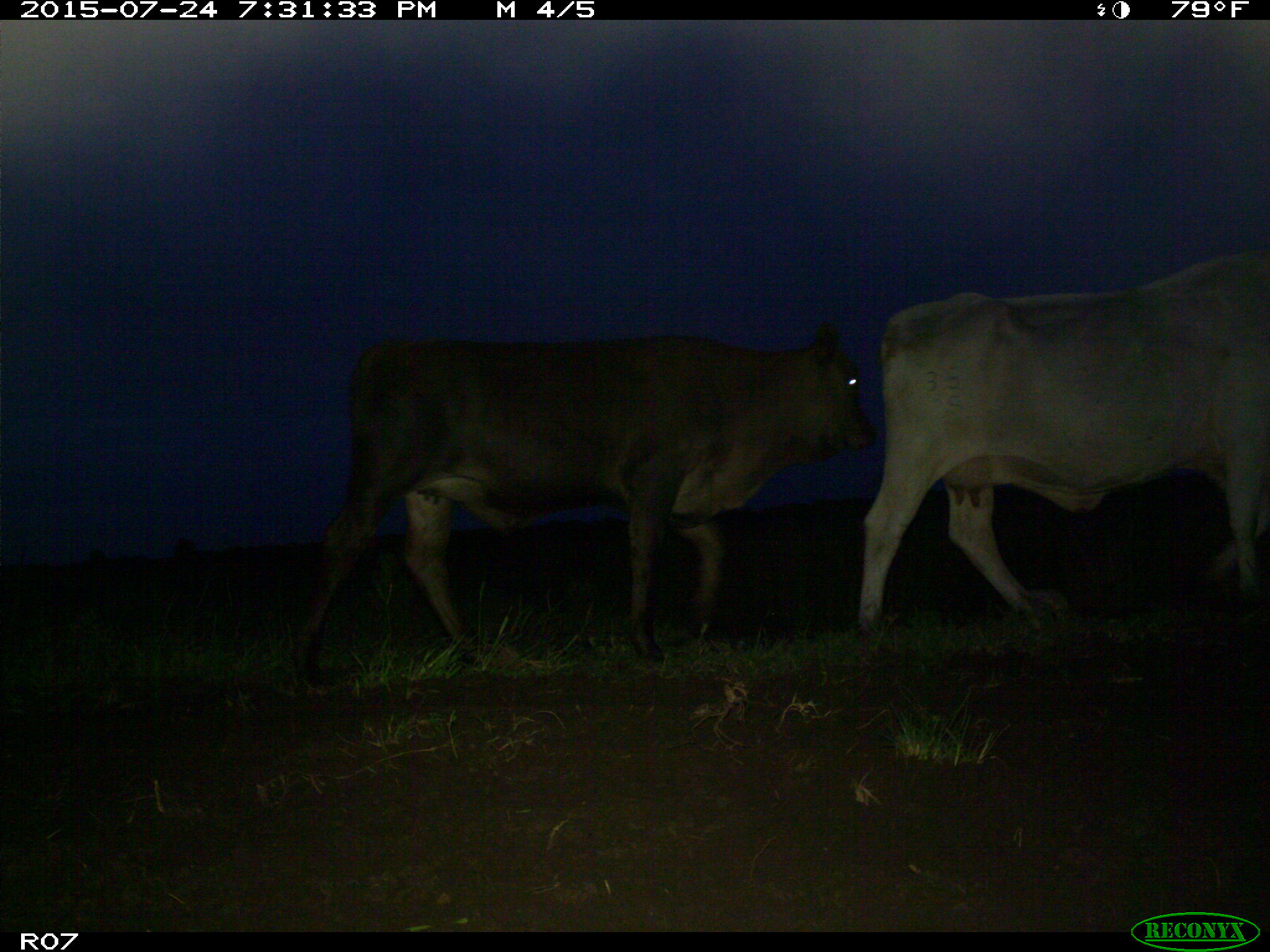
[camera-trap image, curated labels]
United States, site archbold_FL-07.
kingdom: Animalia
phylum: Chordata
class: Mammalia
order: Artiodactyla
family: Bovidae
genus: Bos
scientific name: Bos taurus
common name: domestic cow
Bos taurus (domestic cow).